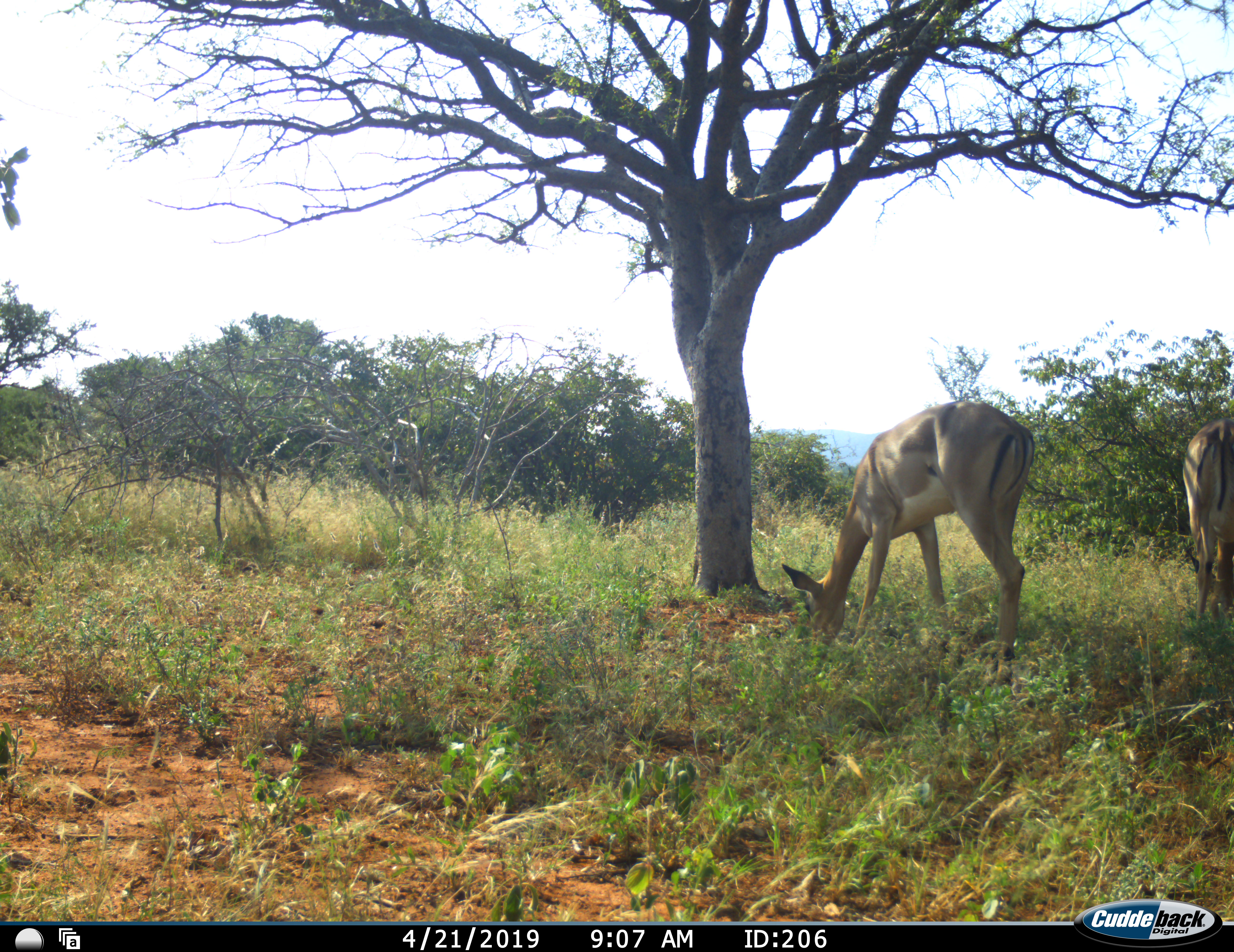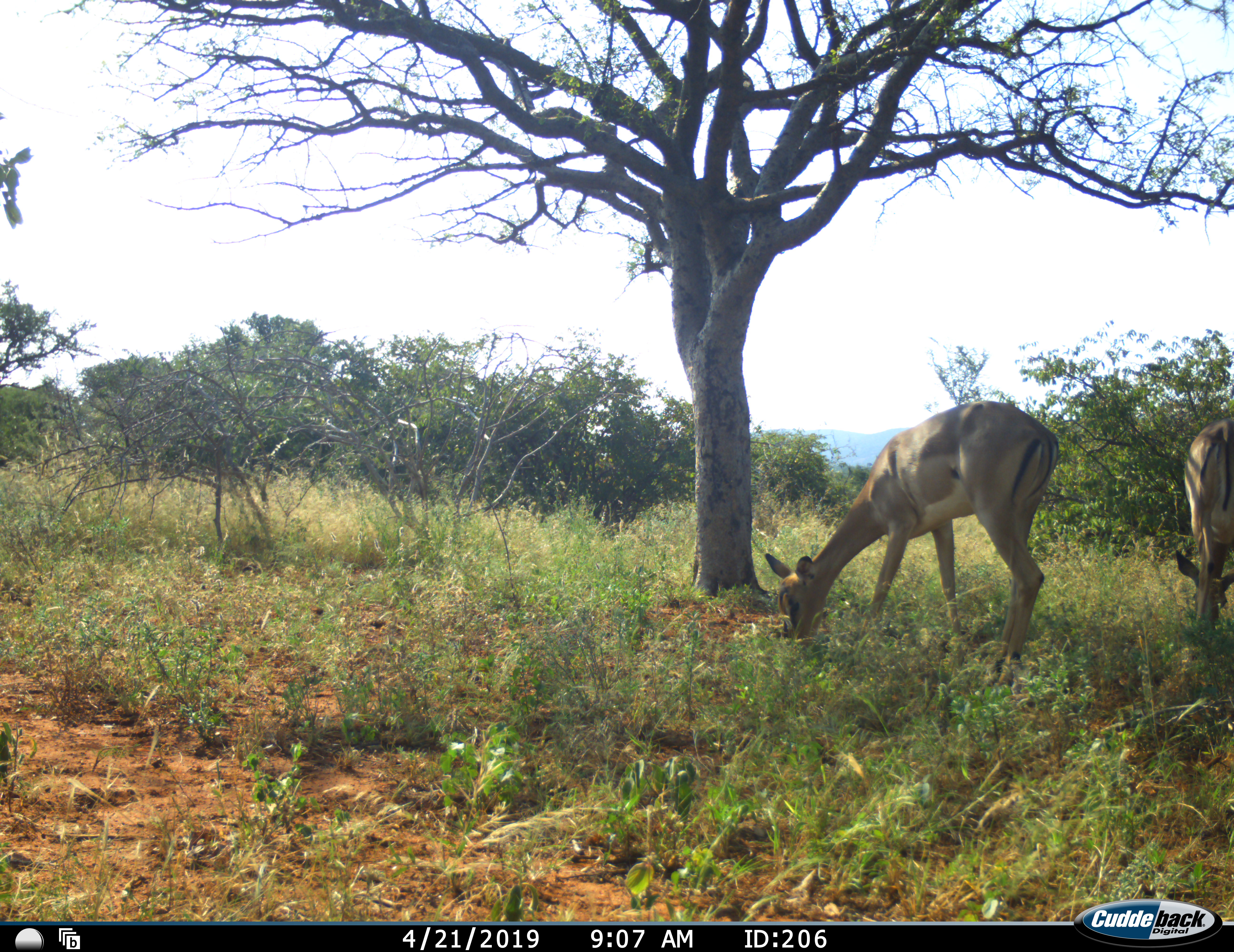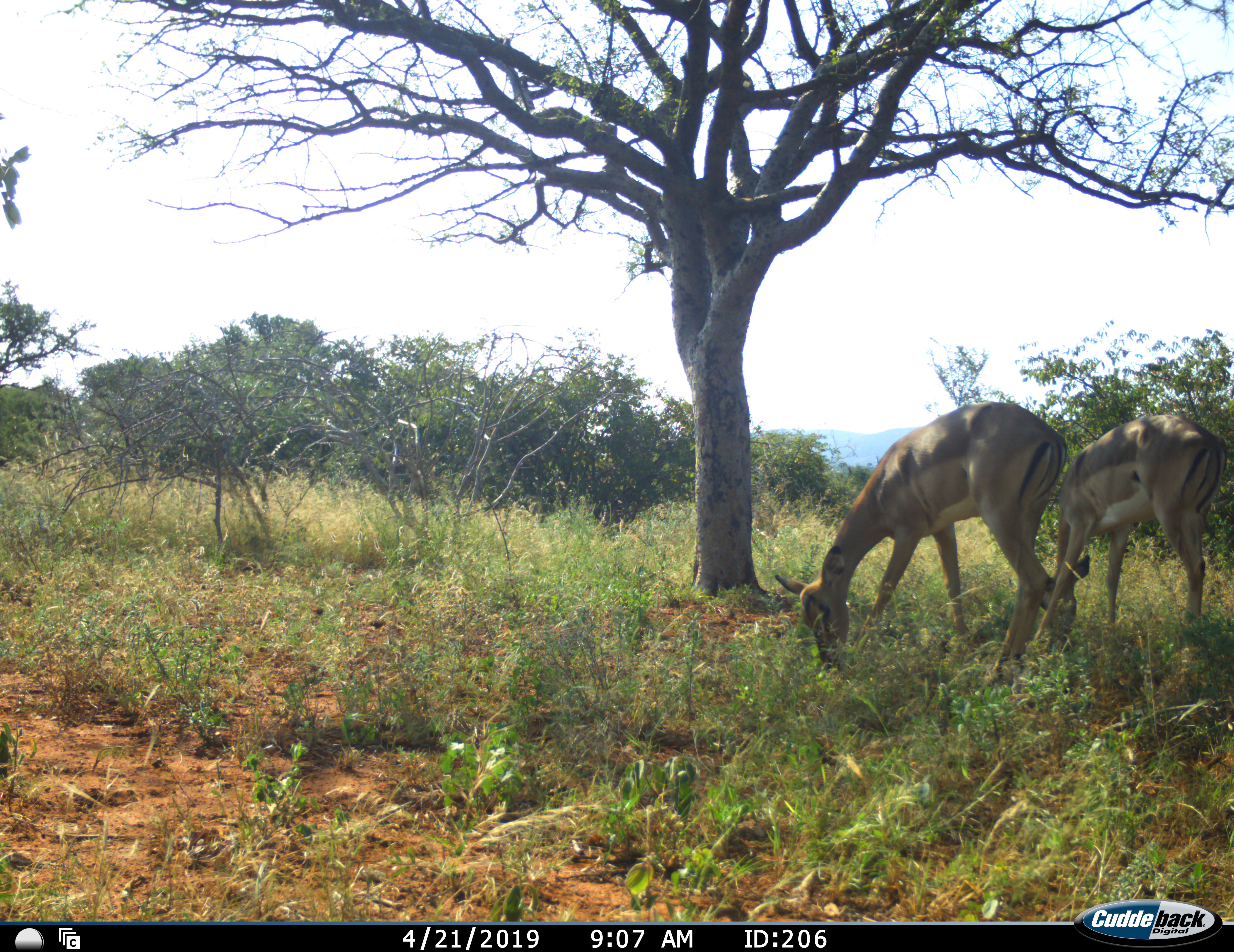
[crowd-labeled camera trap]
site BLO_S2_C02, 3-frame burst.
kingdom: Animalia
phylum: Chordata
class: Mammalia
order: Artiodactyla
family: Bovidae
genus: Aepyceros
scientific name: Aepyceros melampus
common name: impala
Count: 2.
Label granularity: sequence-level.